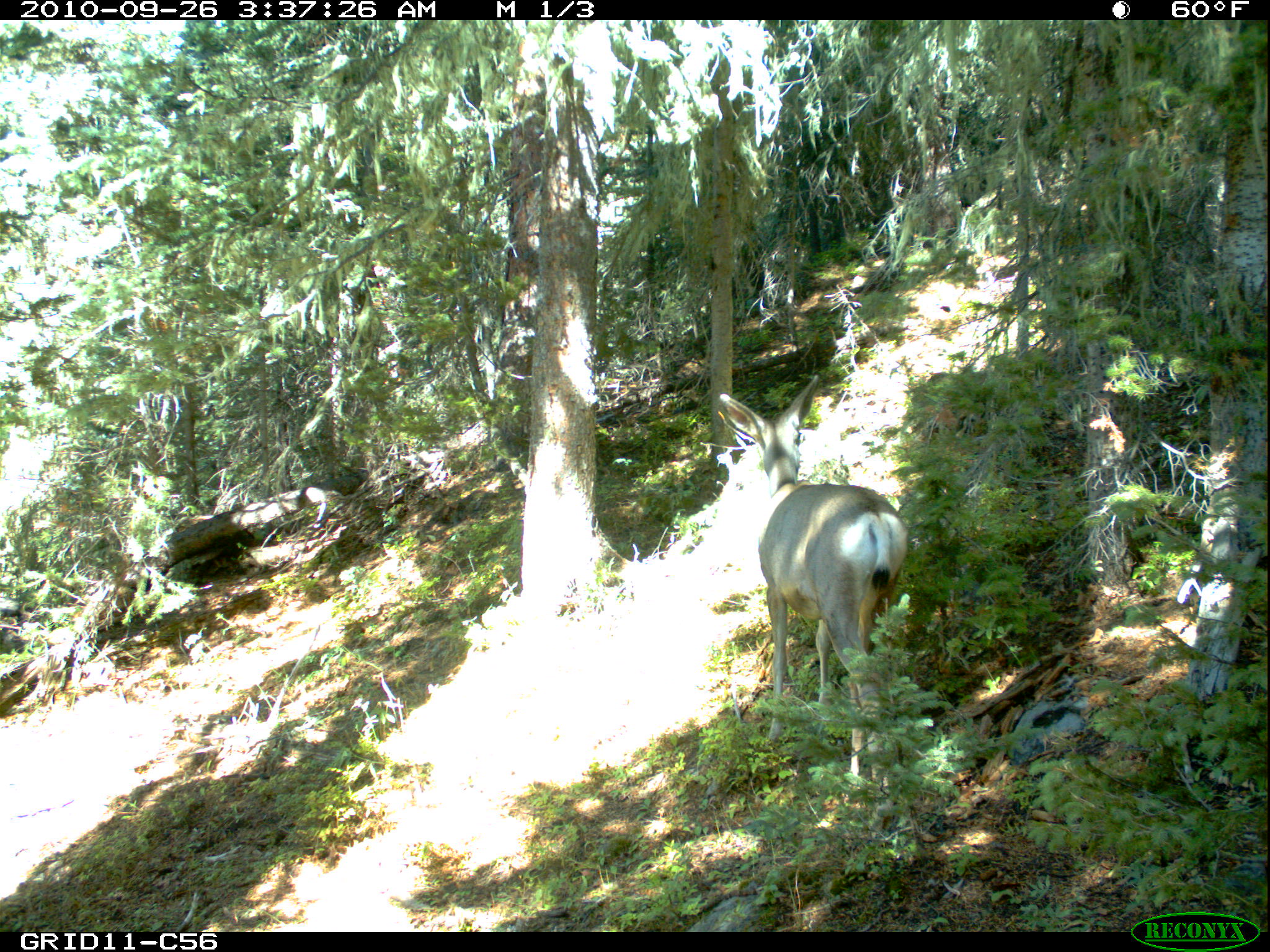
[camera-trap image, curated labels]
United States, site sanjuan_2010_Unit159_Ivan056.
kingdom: Animalia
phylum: Chordata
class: Mammalia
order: Artiodactyla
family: Cervidae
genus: Odocoileus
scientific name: Odocoileus hemionus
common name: mule deer